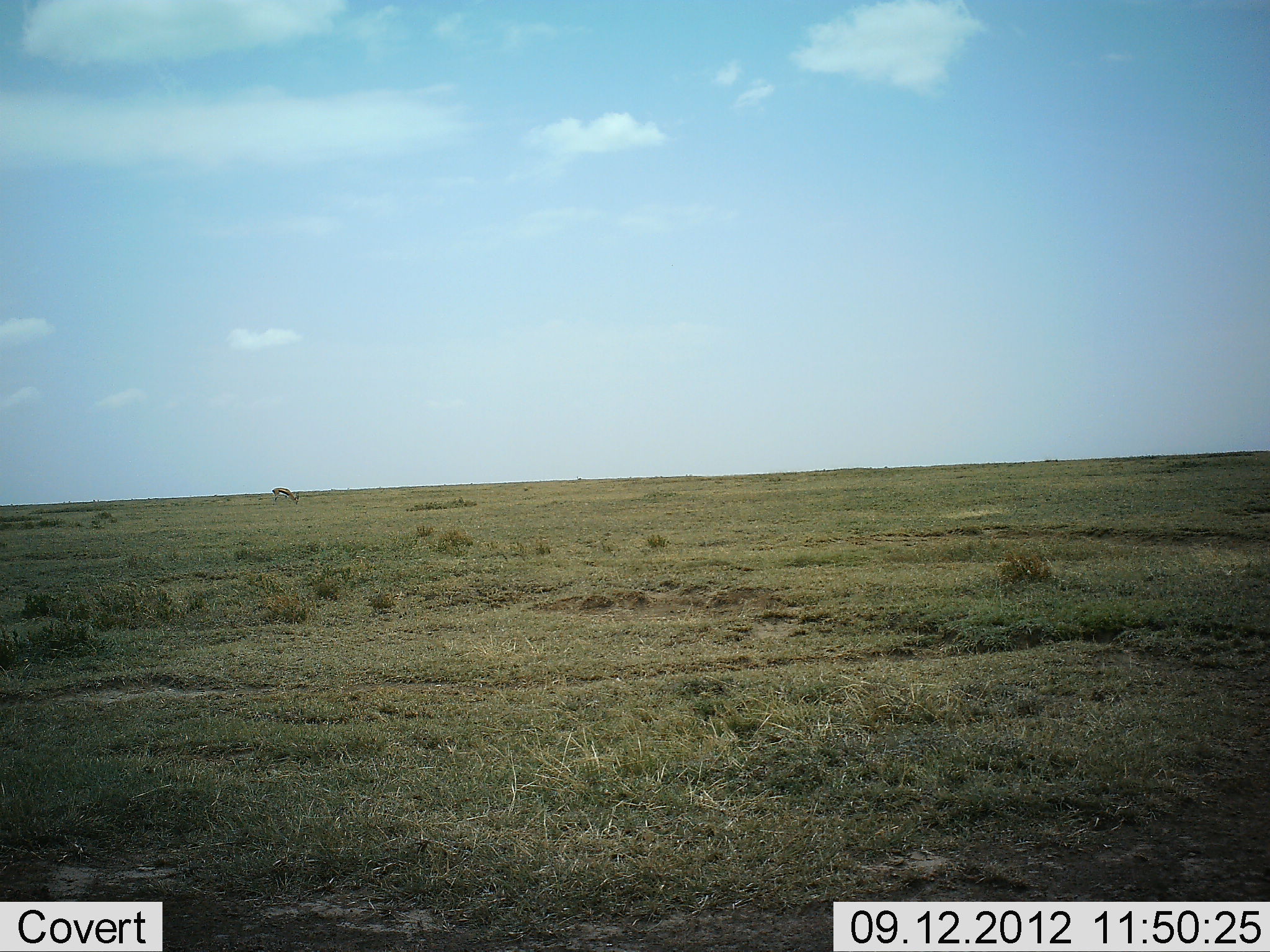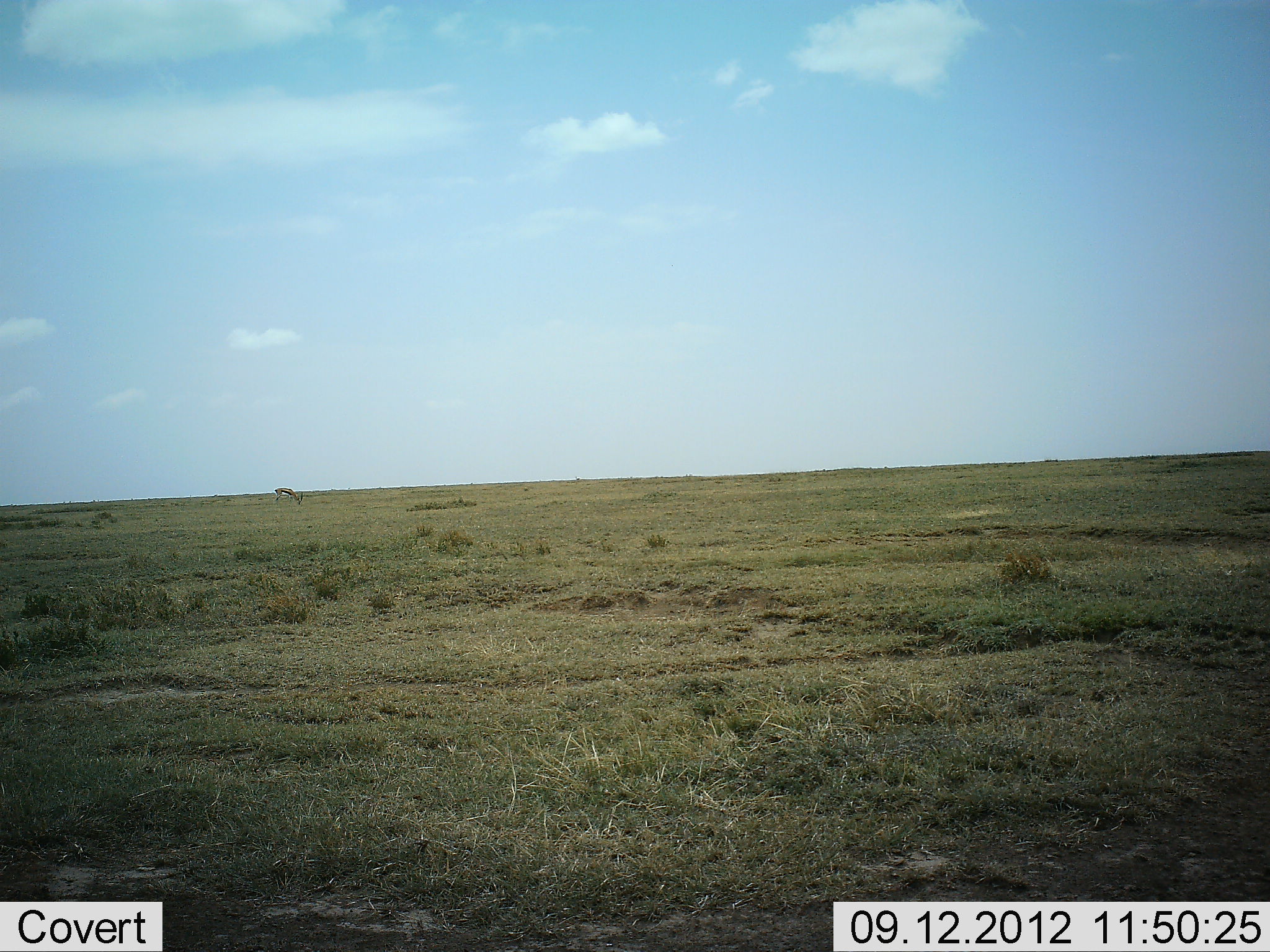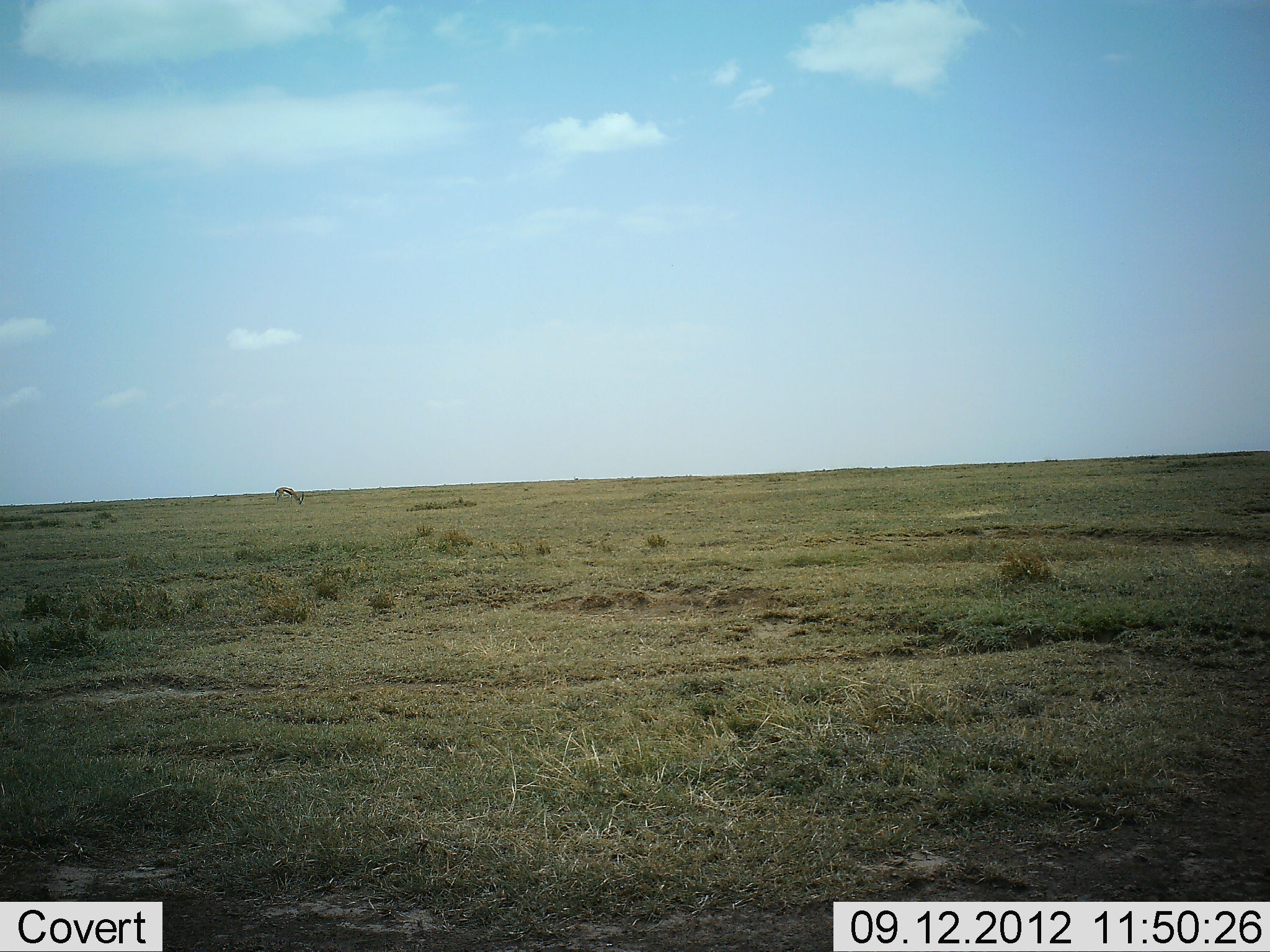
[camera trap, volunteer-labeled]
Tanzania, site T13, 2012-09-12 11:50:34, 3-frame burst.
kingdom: Animalia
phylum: Chordata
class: Mammalia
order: Artiodactyla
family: Bovidae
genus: Eudorcas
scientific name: Eudorcas thomsonii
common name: thomson's gazelle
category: gazellethomsons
Gazellethomsons (thomson's gazelle) (Eudorcas thomsonii), count 1. Behavior (volunteer vote fractions): standing 11%, resting 0%, moving 0%, interacting 0%. Young present (vote fraction): 0%. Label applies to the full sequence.